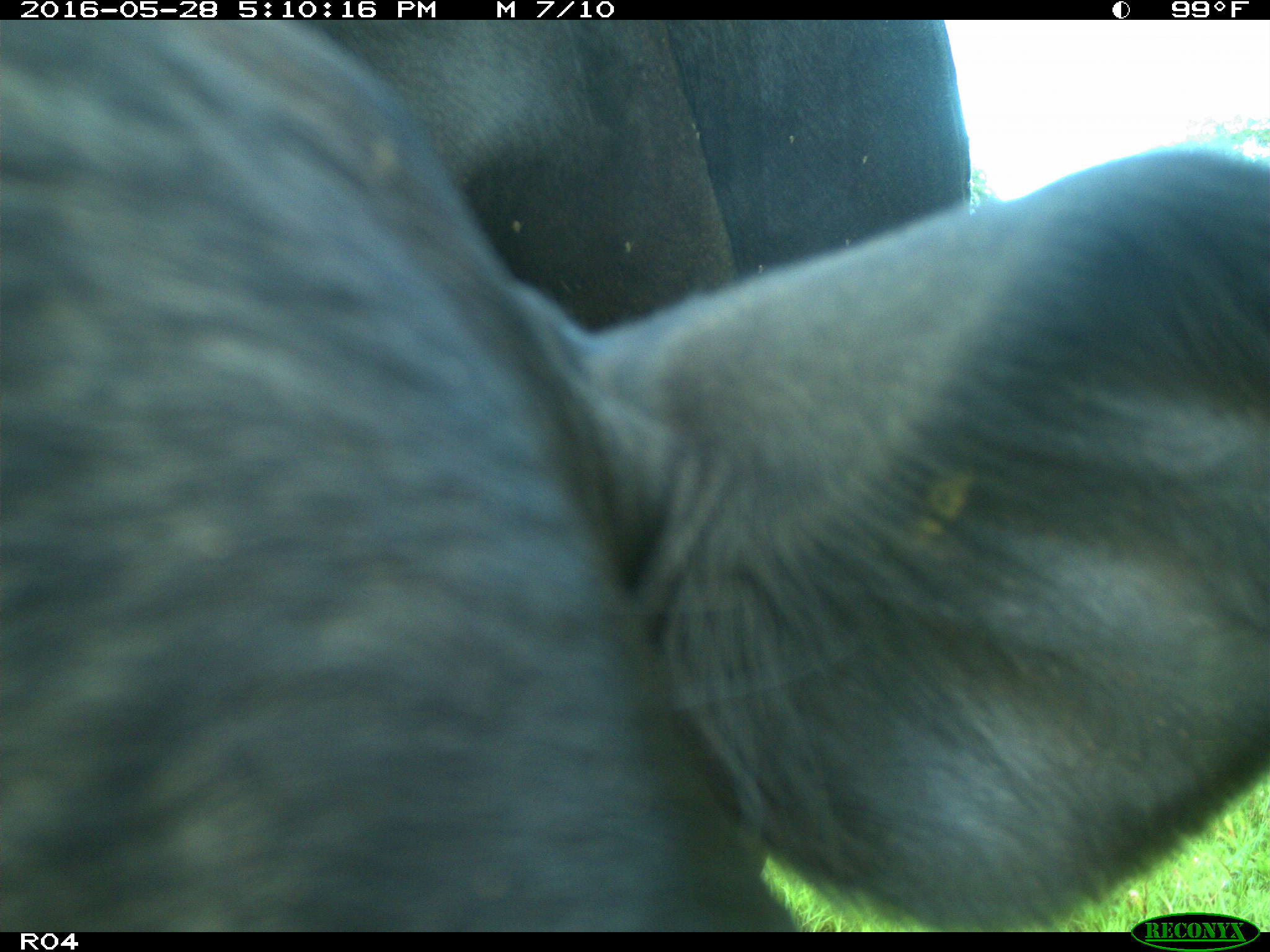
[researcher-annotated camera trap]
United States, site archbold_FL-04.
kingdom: Animalia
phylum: Chordata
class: Mammalia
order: Artiodactyla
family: Bovidae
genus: Bos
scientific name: Bos taurus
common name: domestic cow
Bos taurus (domestic cow).